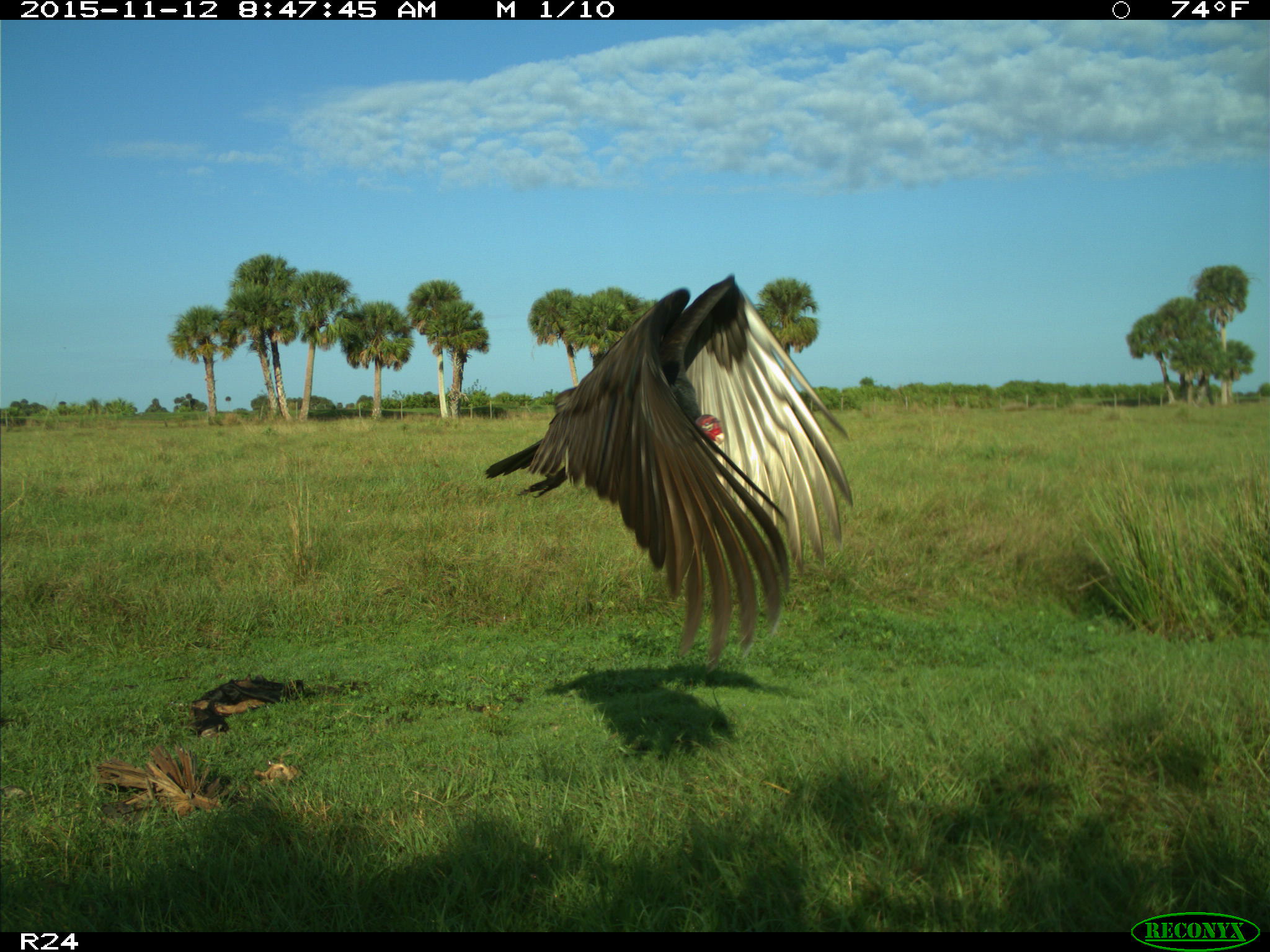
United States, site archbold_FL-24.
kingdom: Animalia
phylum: Chordata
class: Aves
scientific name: Aves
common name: birds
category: unidentified bird